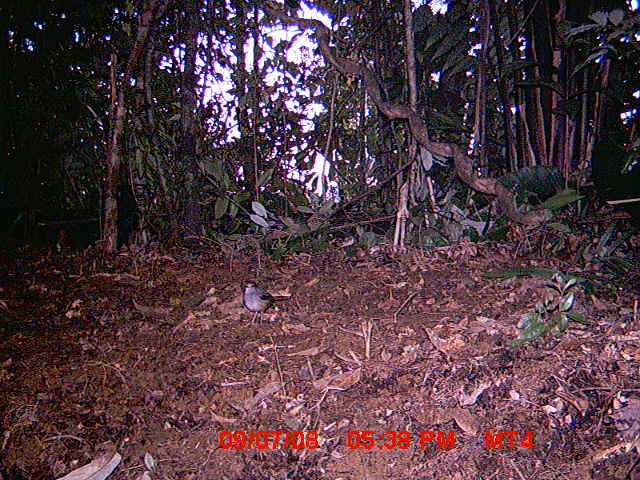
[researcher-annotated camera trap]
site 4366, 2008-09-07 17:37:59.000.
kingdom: Animalia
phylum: Chordata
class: Aves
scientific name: Aves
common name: bird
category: unknown bird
Unknown bird (bird) (Aves), count 1.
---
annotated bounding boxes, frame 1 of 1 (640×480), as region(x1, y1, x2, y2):
unknown bird: region(240, 279, 292, 325)